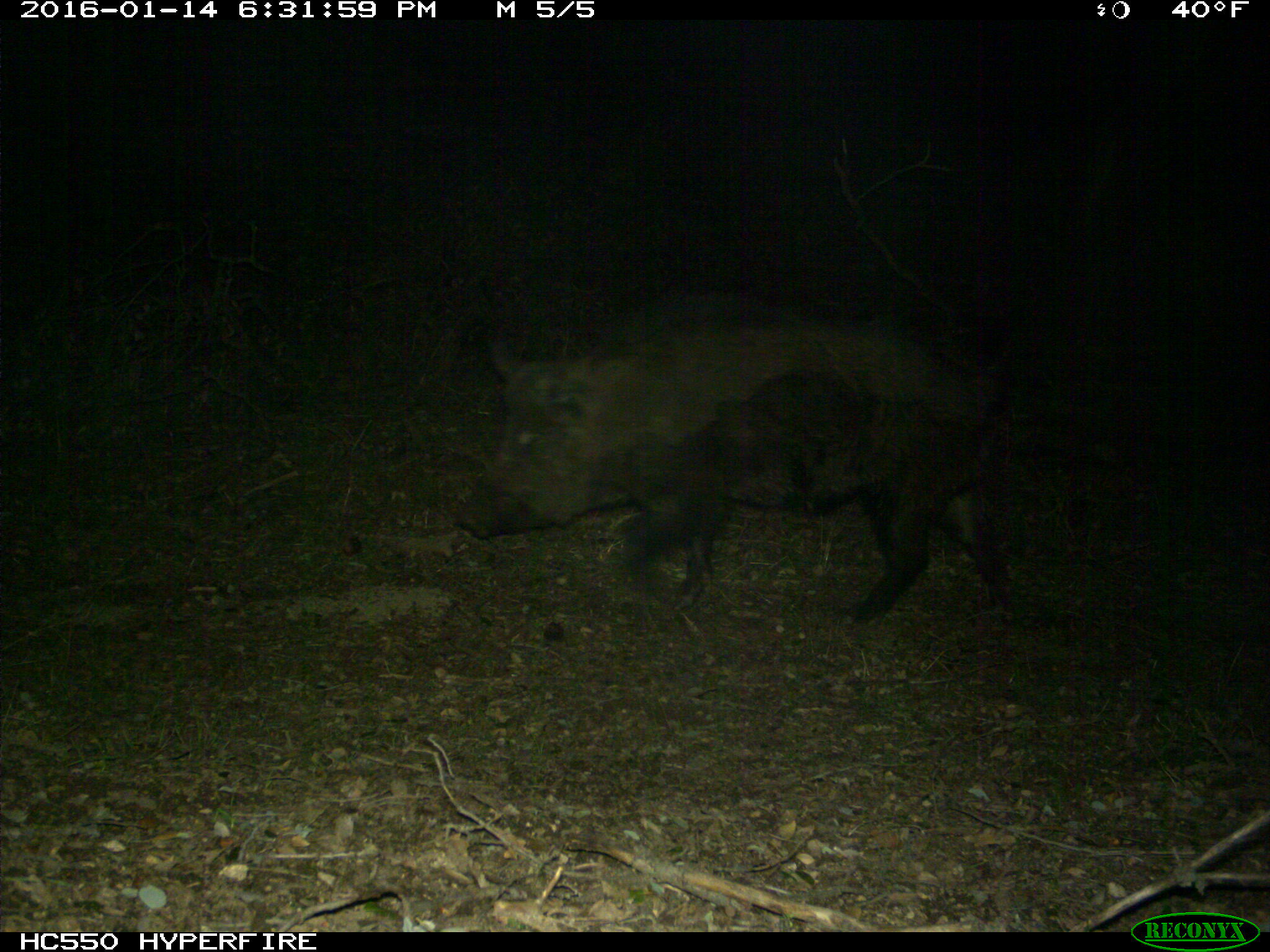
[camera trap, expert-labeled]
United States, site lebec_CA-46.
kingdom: Animalia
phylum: Chordata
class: Mammalia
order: Artiodactyla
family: Suidae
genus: Sus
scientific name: Sus scrofa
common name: wild boar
Sus scrofa (wild boar).